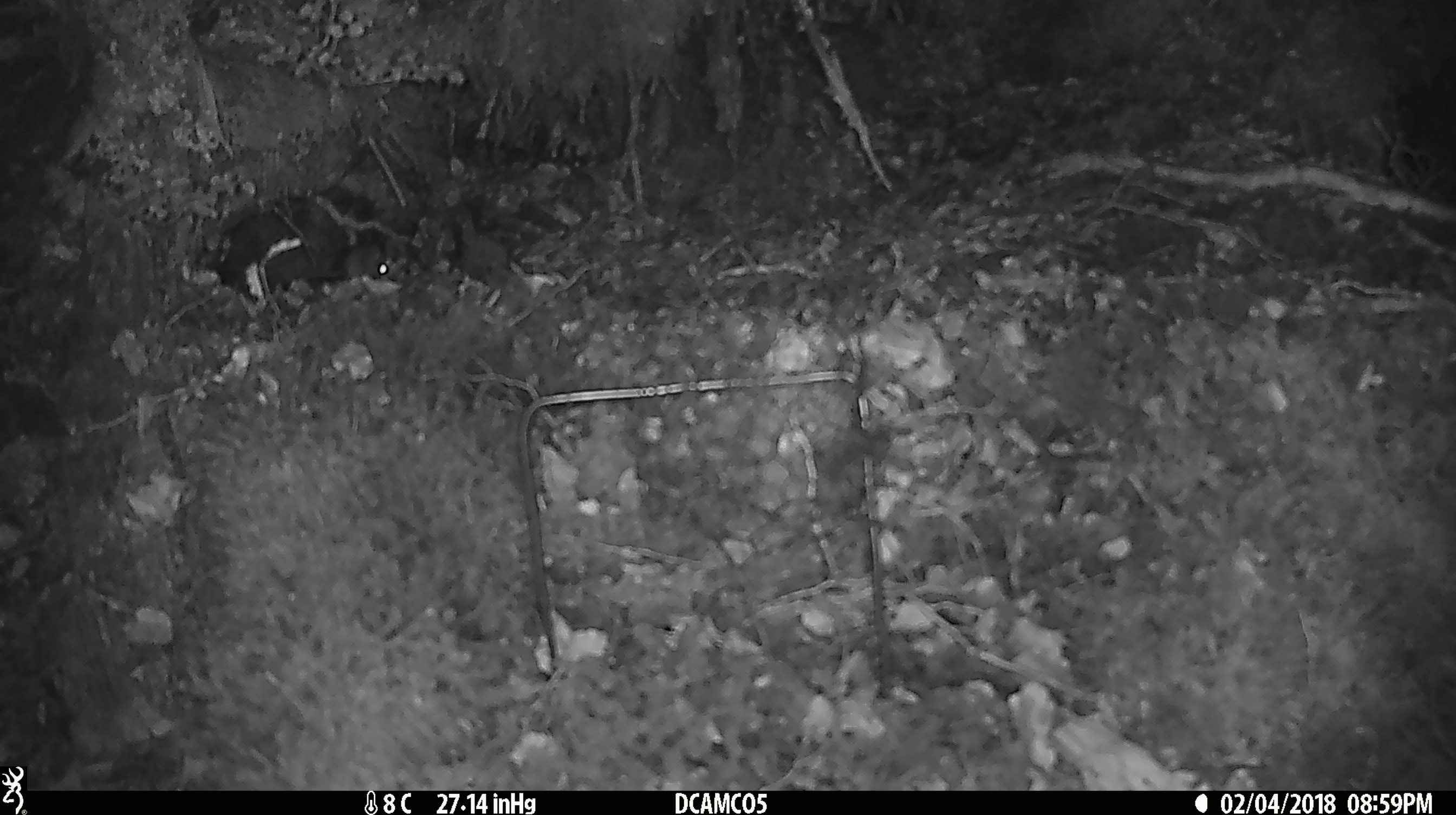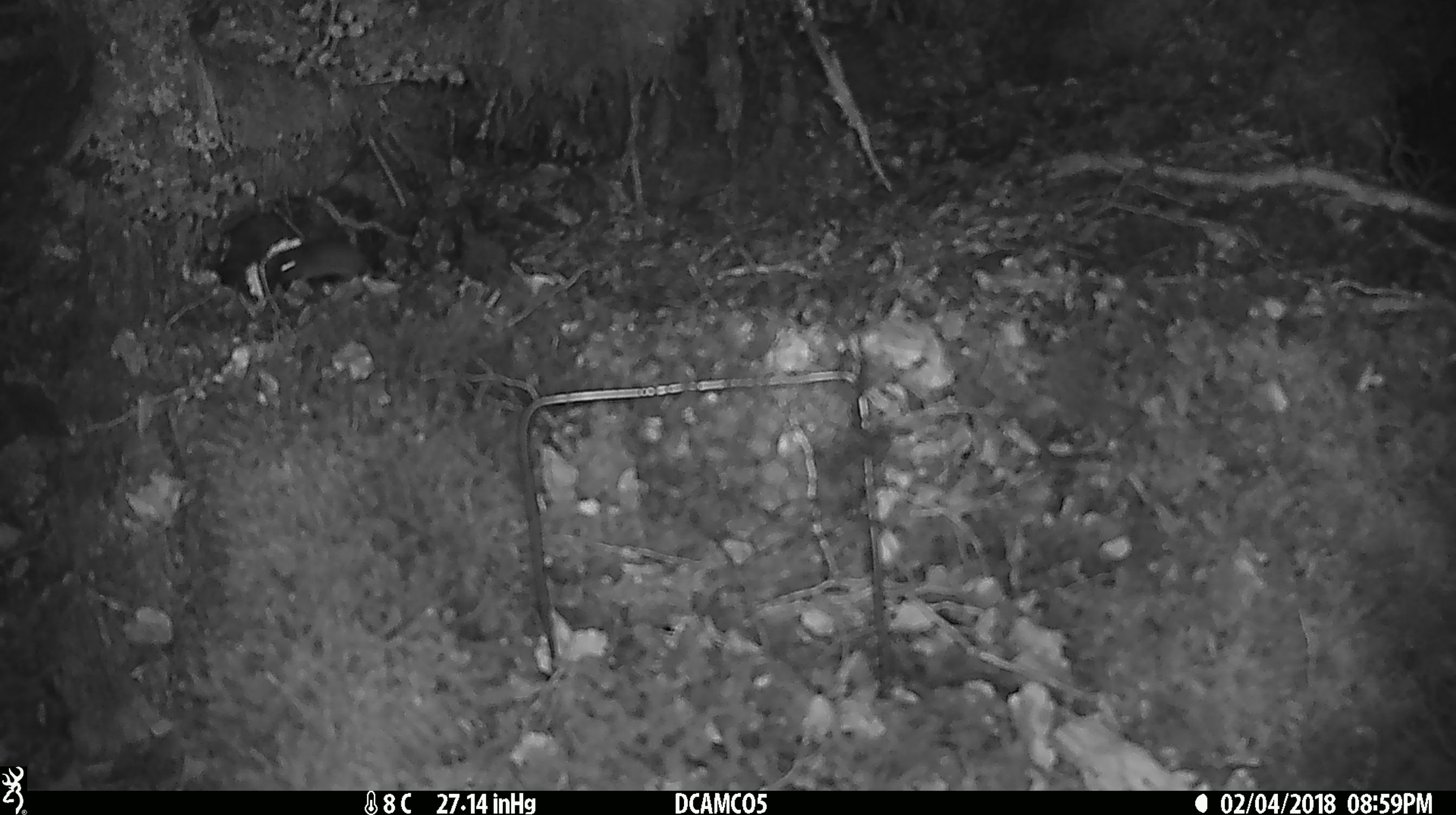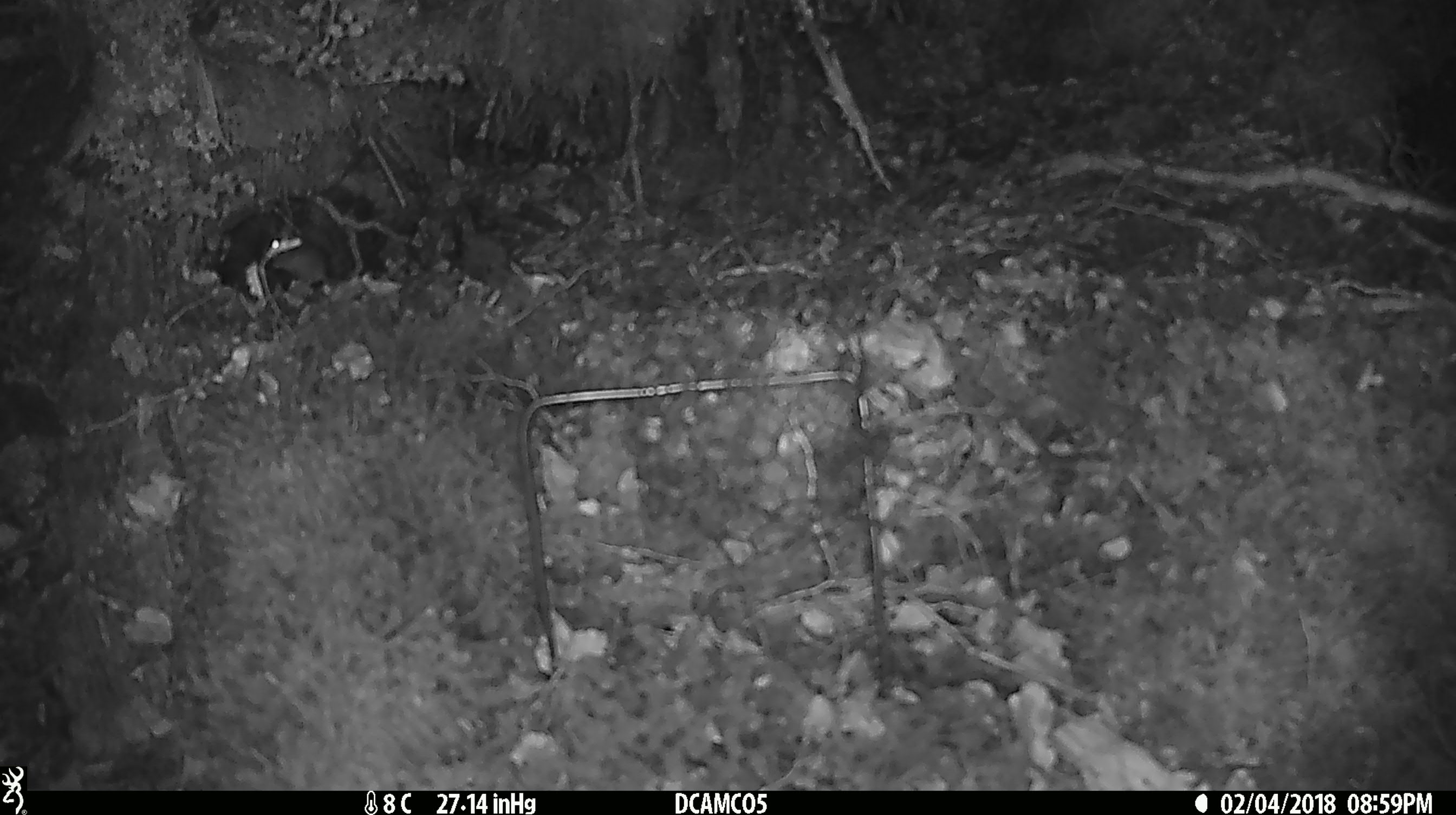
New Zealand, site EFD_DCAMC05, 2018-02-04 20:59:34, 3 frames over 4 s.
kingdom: Animalia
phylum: Chordata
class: Mammalia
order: Rodentia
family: Muridae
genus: Mus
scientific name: Mus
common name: mouse